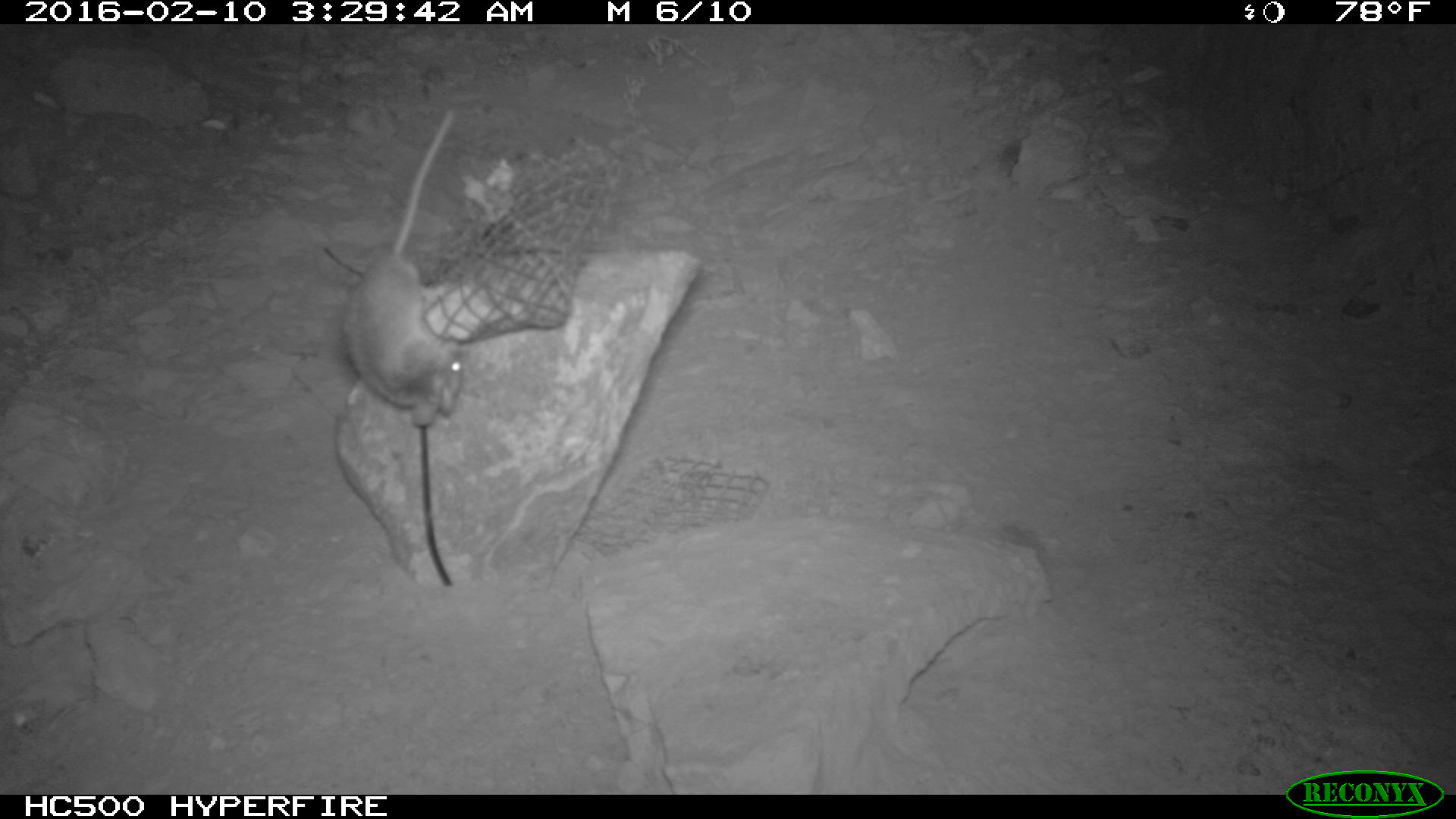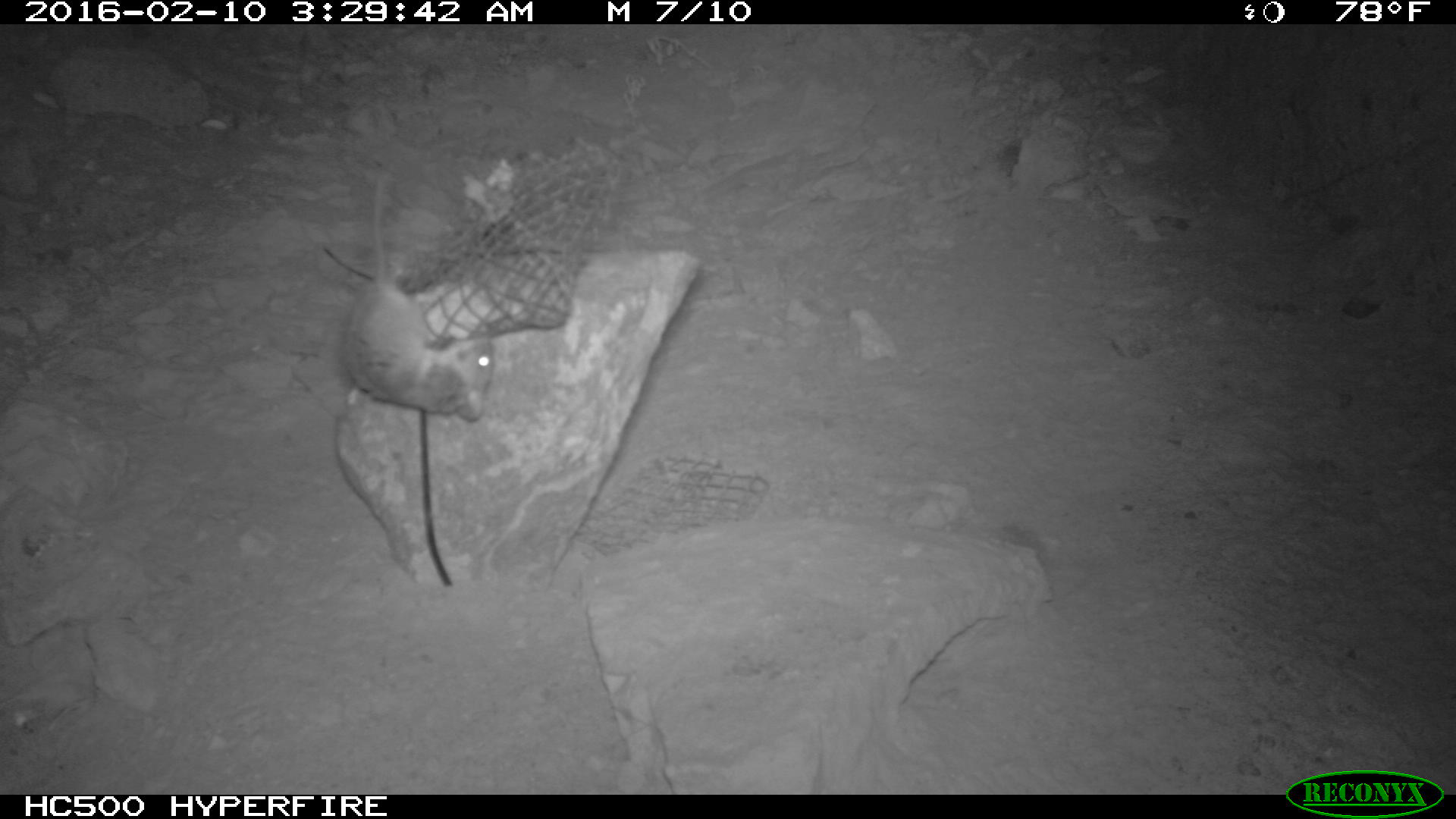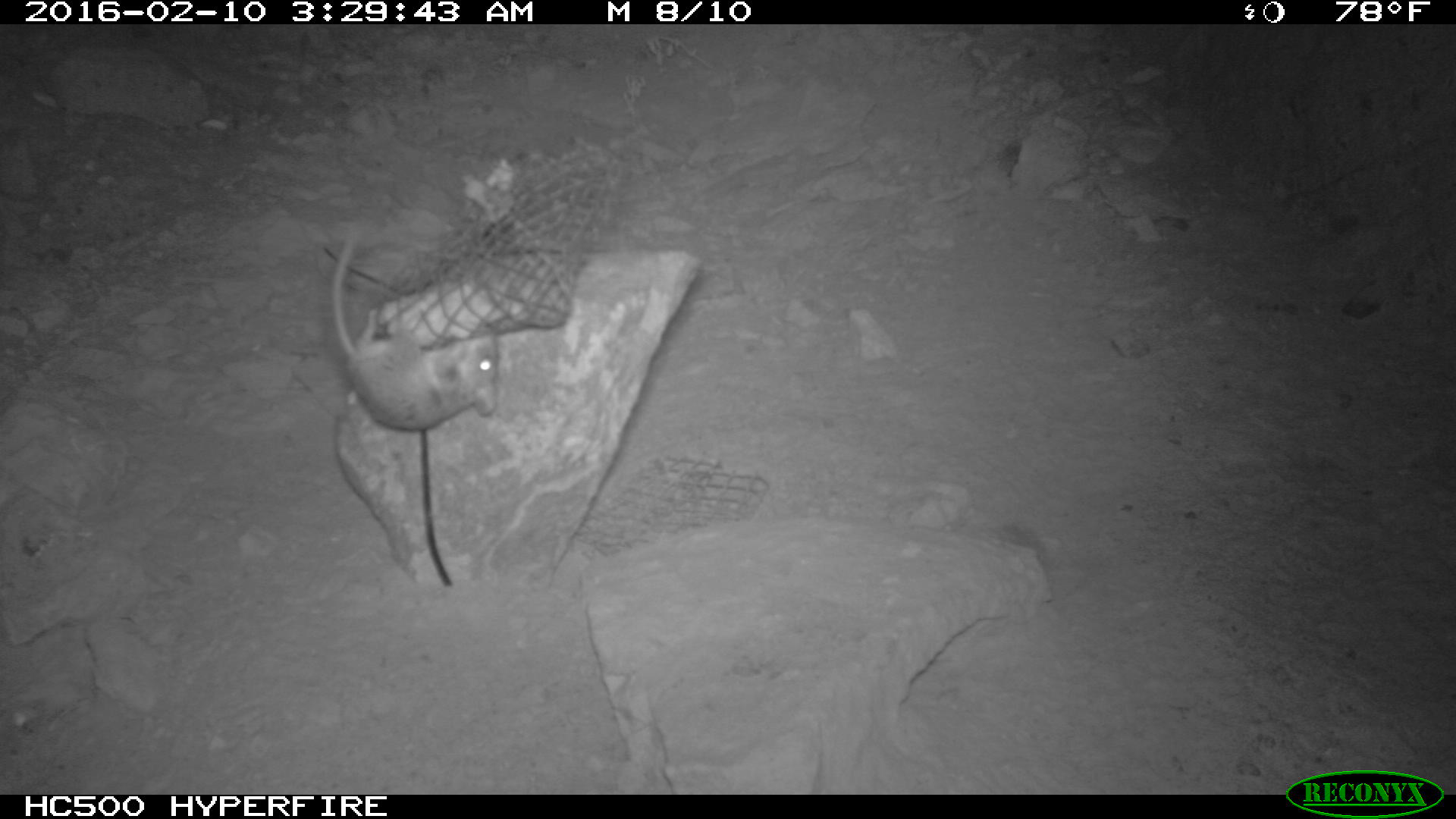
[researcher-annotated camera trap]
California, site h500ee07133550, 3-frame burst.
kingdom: Animalia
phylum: Chordata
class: Mammalia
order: Rodentia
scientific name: Rodentia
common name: rodent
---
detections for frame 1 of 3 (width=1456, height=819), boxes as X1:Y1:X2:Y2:
rodent: 331:105:465:427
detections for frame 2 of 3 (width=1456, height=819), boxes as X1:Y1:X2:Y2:
rodent: 343:176:493:421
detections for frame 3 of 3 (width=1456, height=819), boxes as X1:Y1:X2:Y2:
rodent: 331:236:498:430